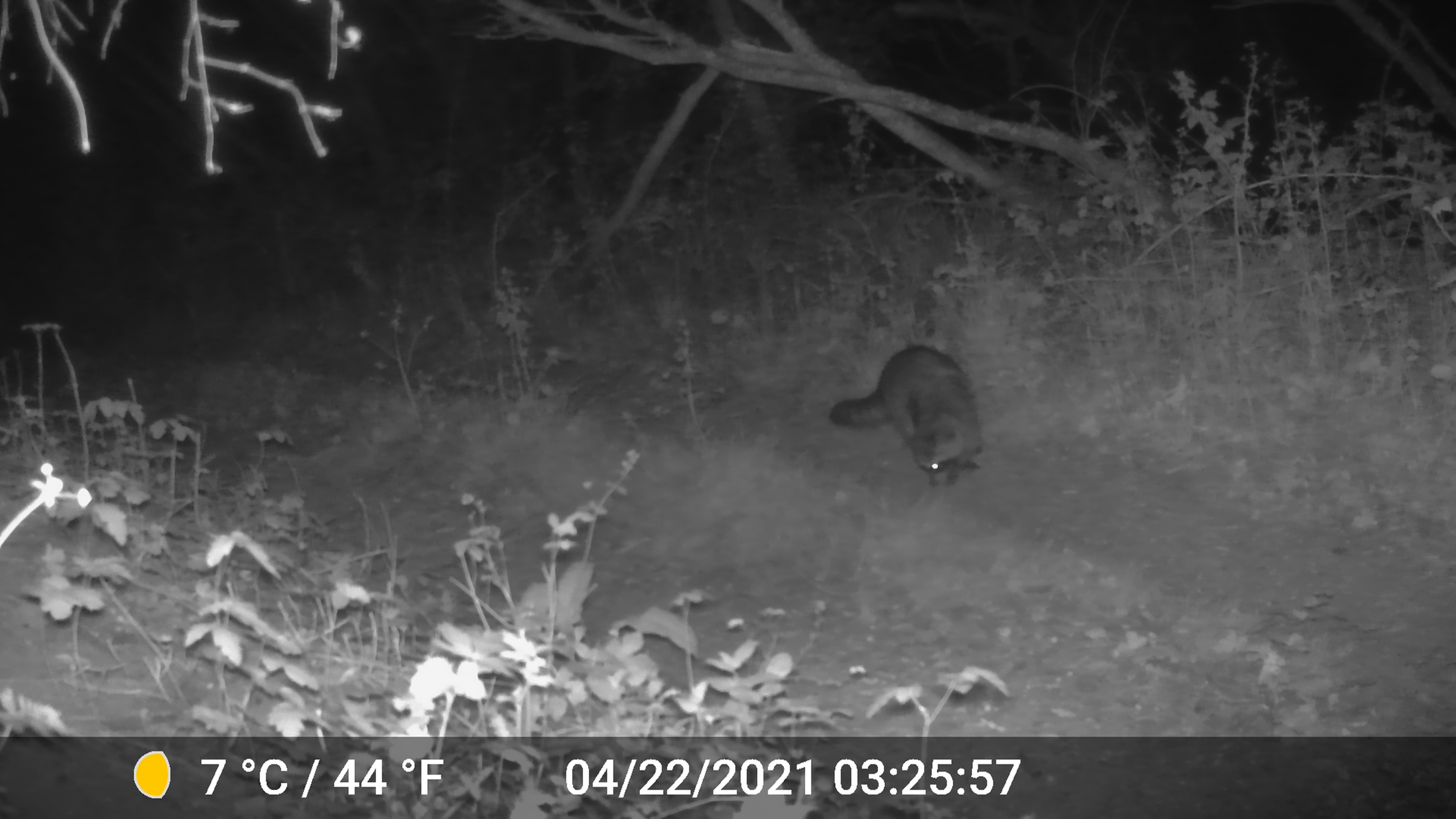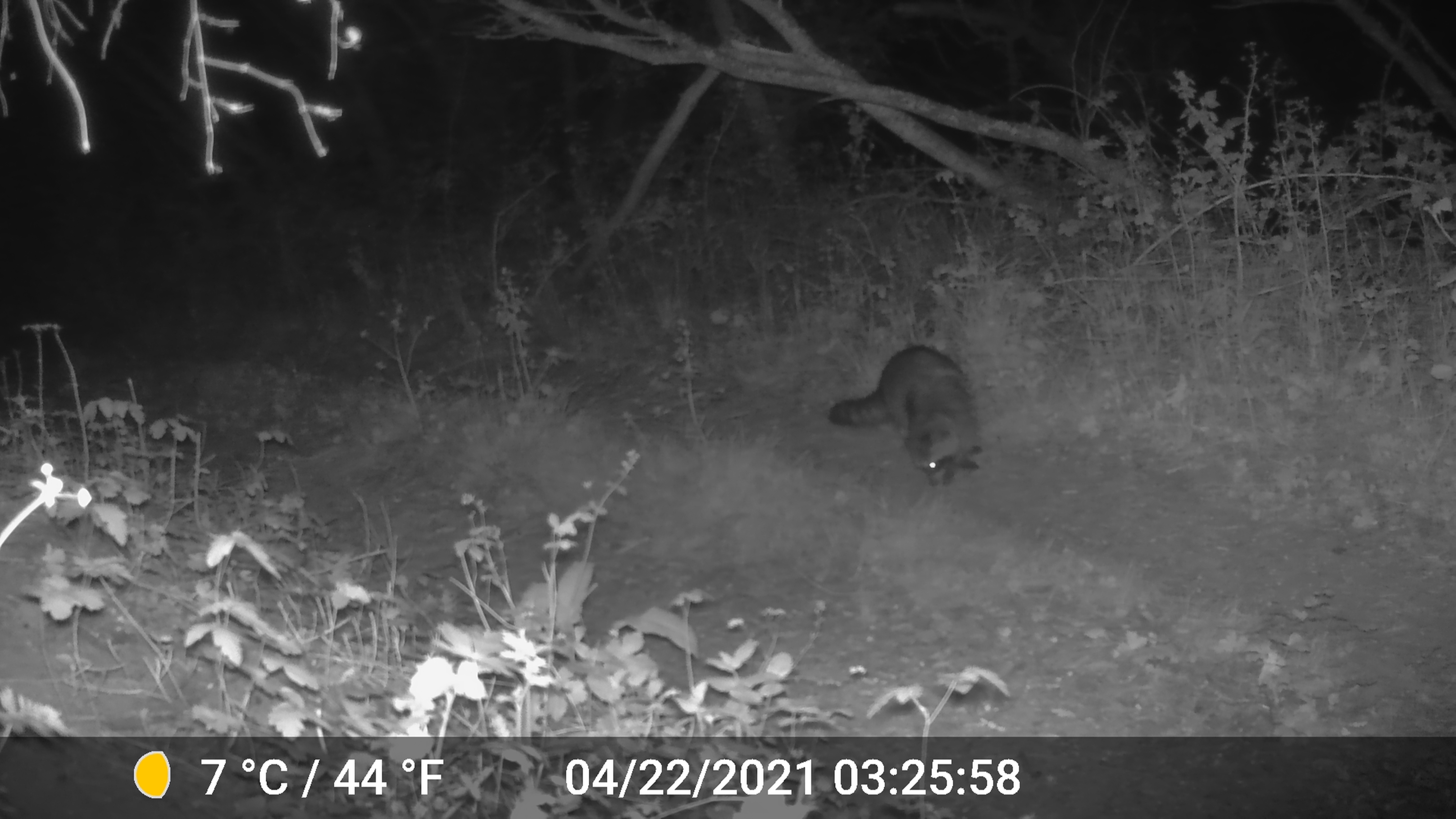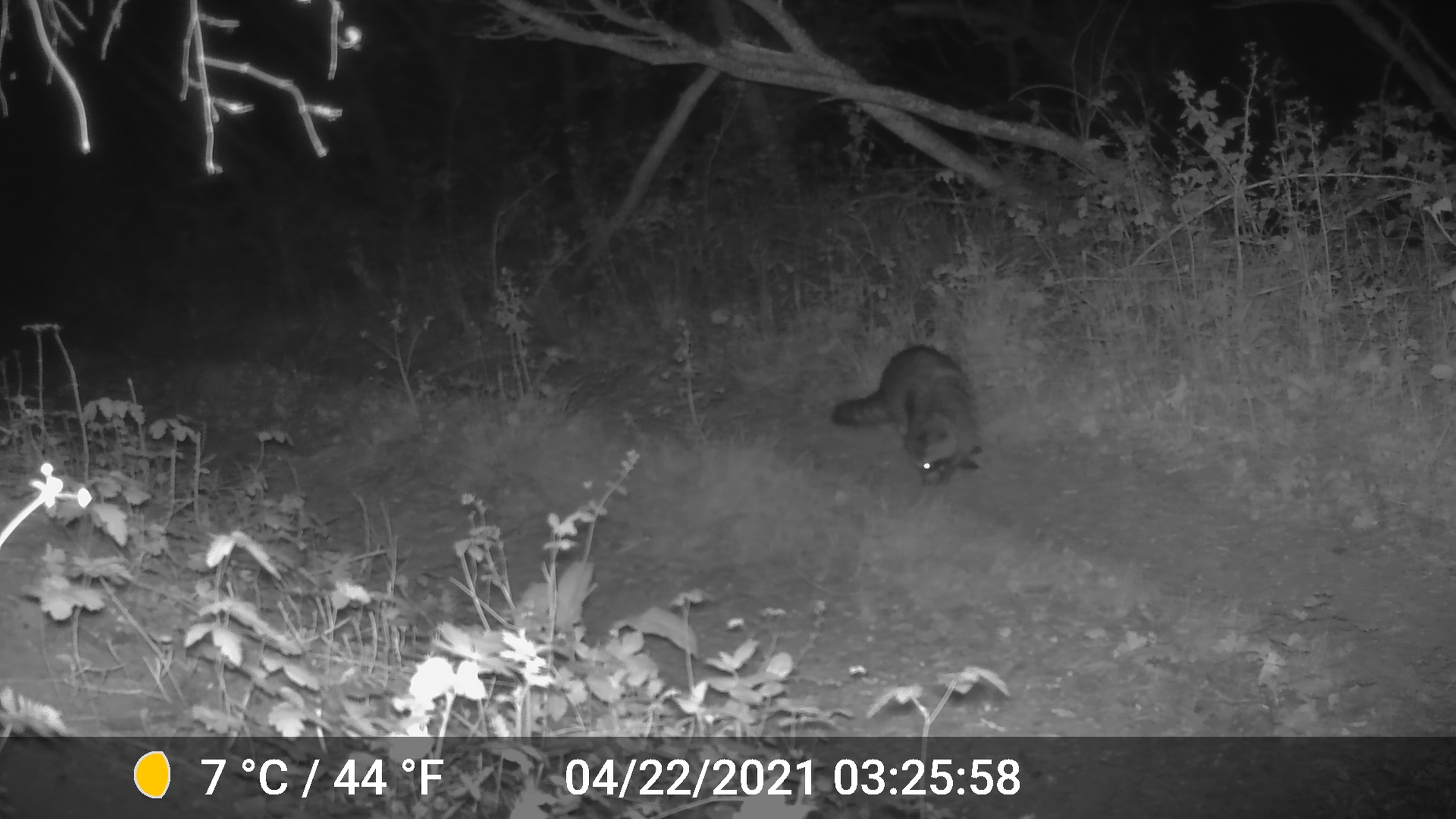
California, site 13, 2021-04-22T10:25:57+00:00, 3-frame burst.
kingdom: Animalia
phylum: Chordata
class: Mammalia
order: Carnivora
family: Procyonidae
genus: Procyon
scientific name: Procyon lotor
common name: raccoon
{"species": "raccoon (Procyon lotor)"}